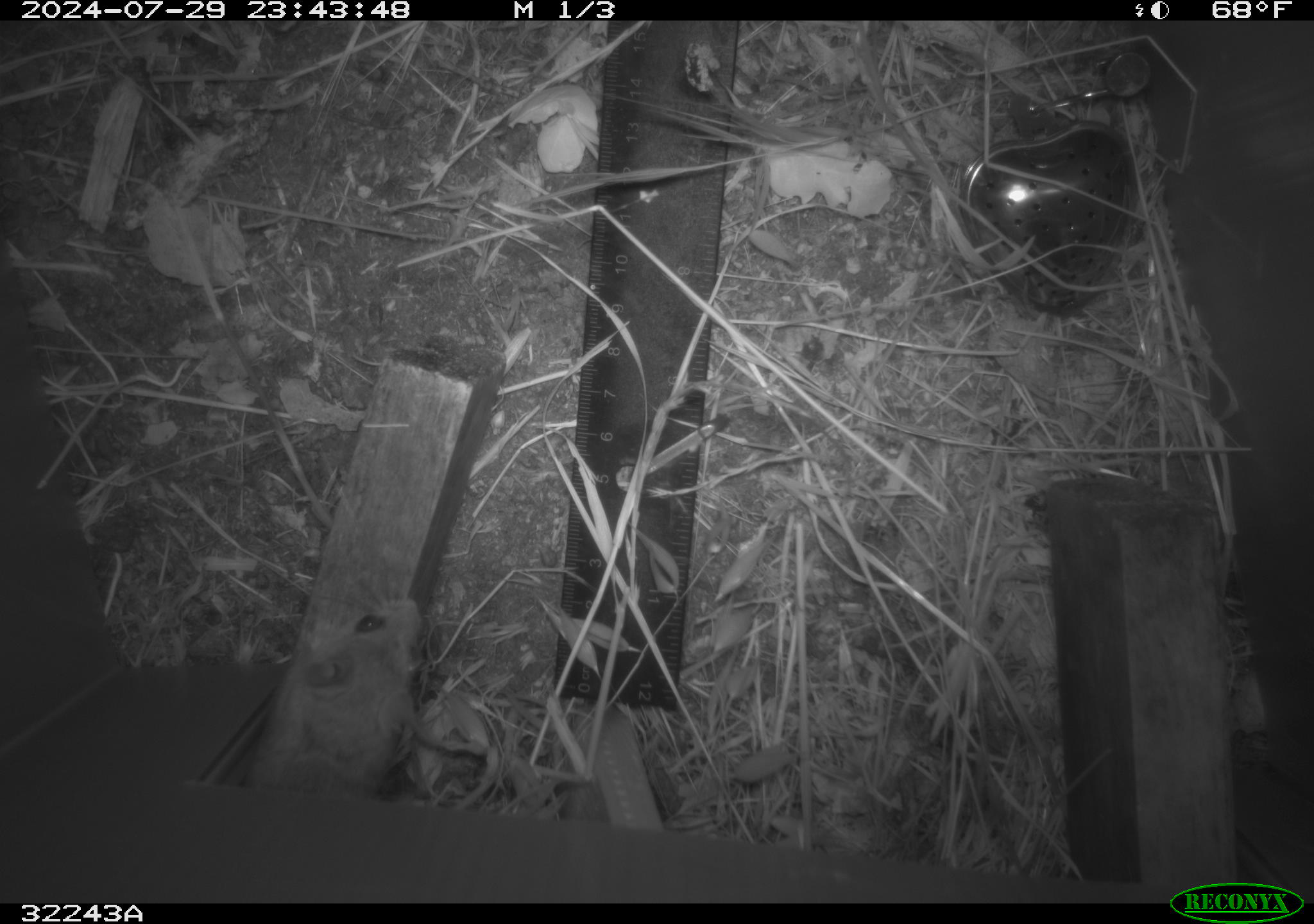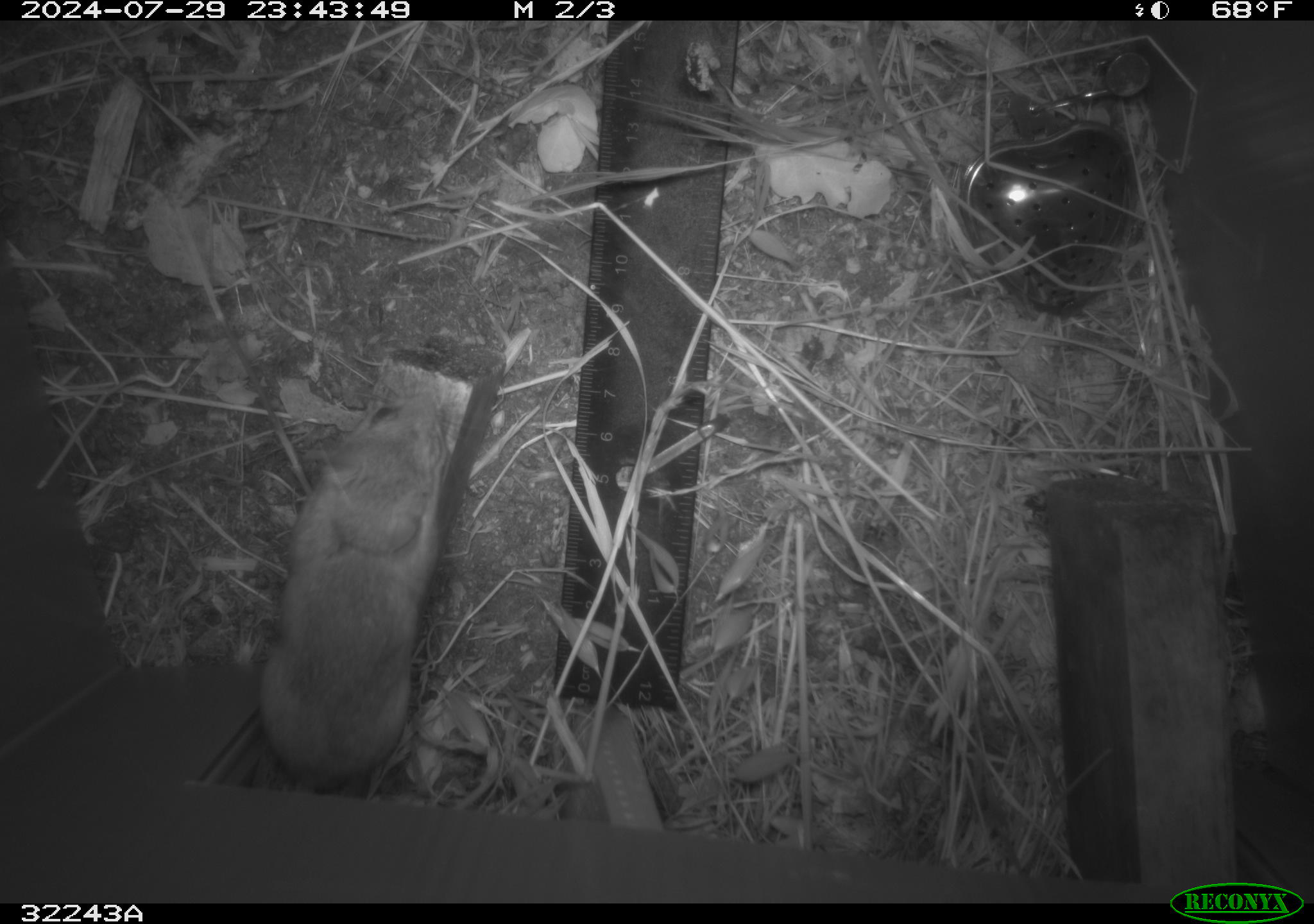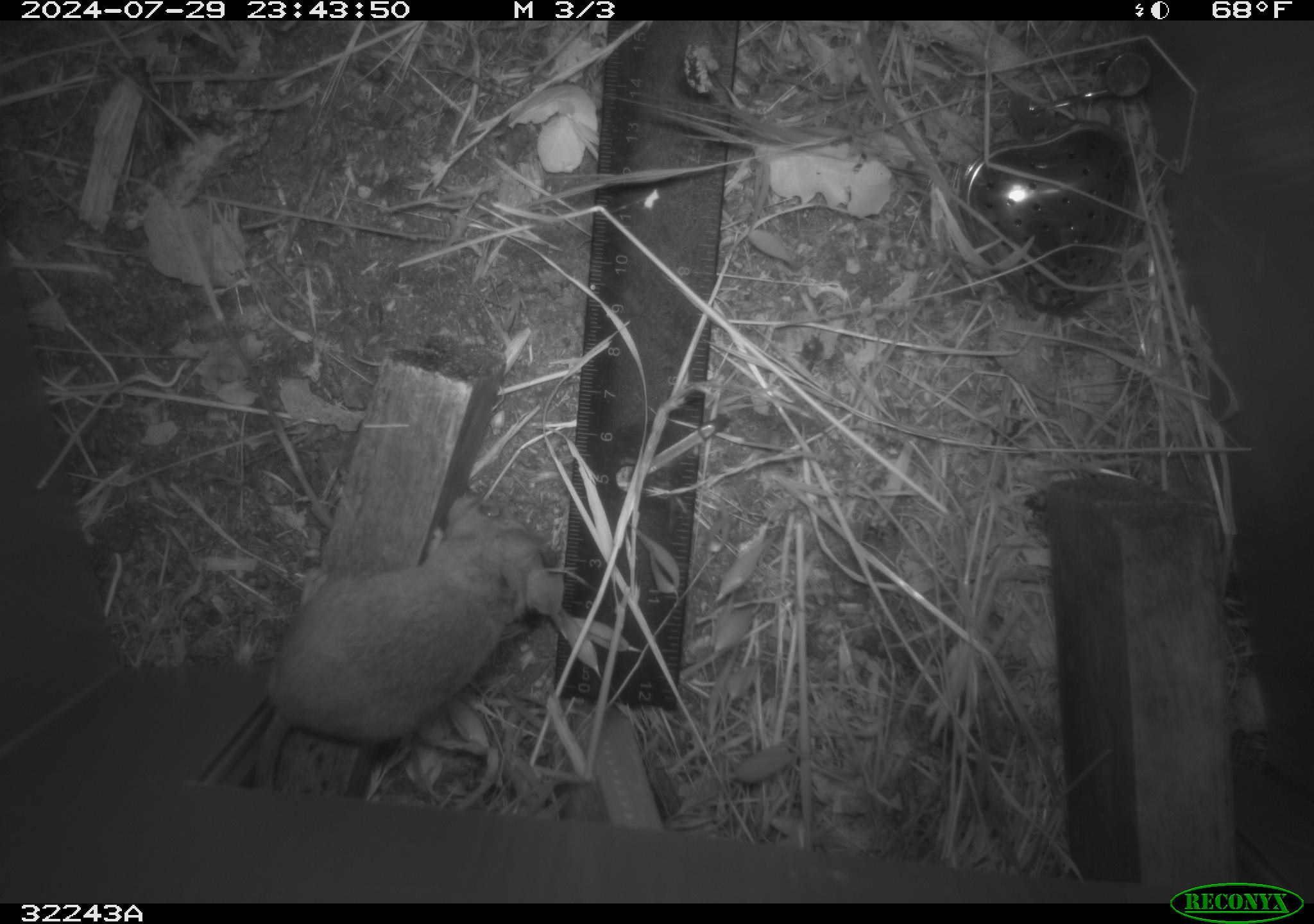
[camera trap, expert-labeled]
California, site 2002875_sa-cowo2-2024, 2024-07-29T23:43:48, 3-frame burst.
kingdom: Animalia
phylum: Chordata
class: Mammalia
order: Rodentia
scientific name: Rodentia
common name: rodent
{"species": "rodent (Rodentia)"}